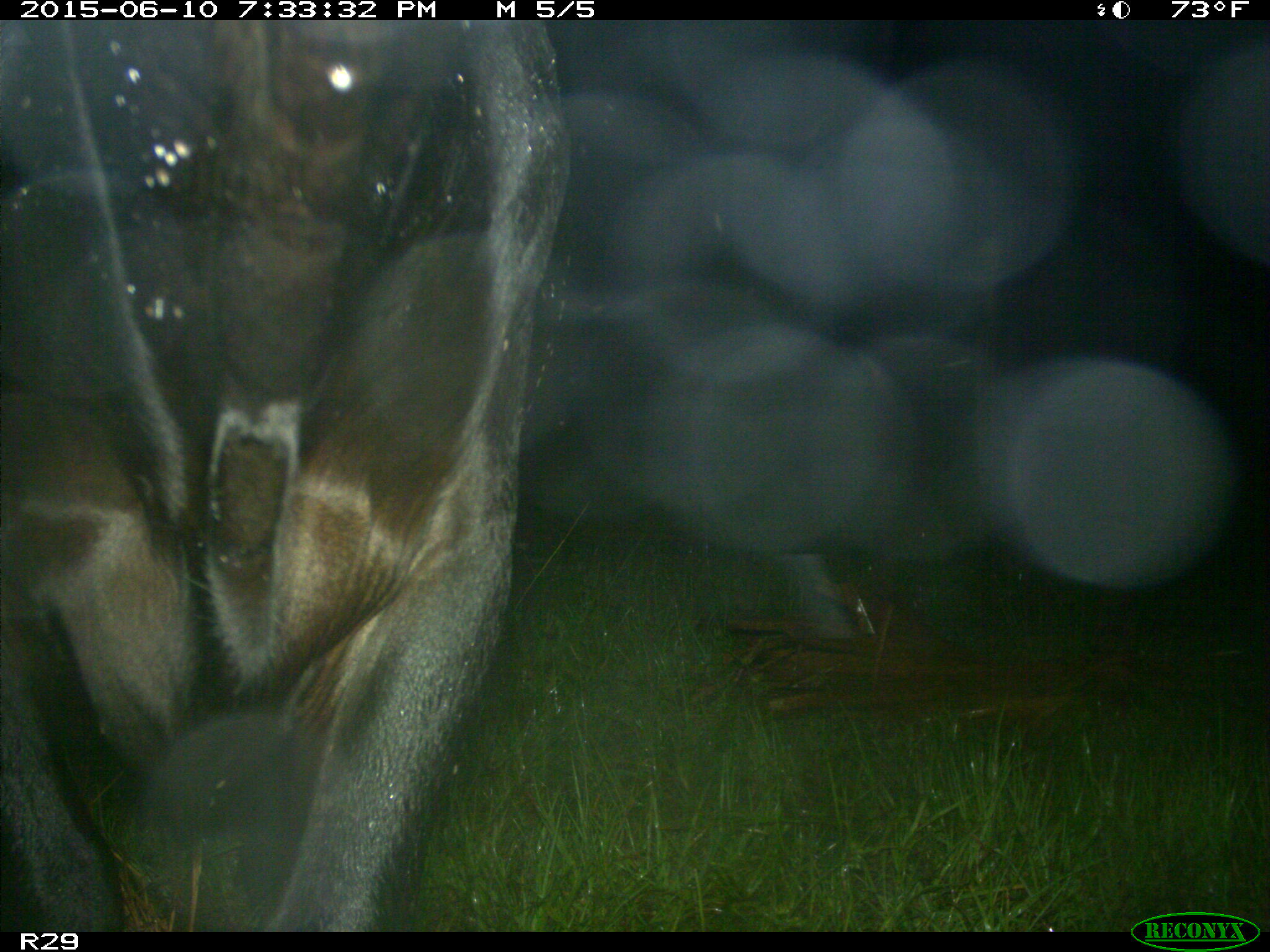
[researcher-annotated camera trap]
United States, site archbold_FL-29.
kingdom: Animalia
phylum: Chordata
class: Mammalia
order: Artiodactyla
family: Bovidae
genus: Bos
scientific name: Bos taurus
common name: domestic cow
Bos taurus (domestic cow).